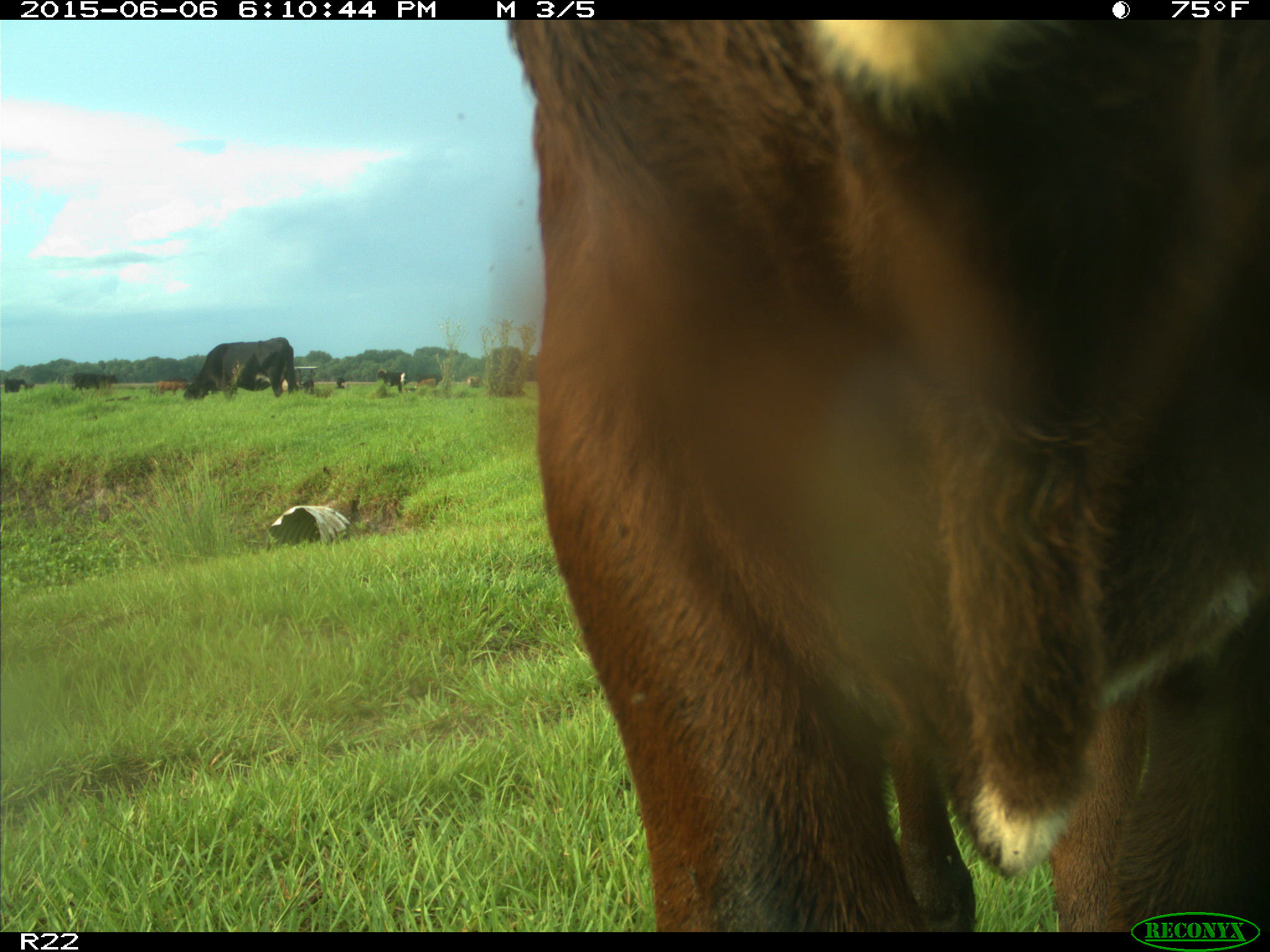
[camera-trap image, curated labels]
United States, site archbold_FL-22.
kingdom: Animalia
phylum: Chordata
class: Mammalia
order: Artiodactyla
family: Bovidae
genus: Bos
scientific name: Bos taurus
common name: domestic cow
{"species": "Bos taurus (domestic cow)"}